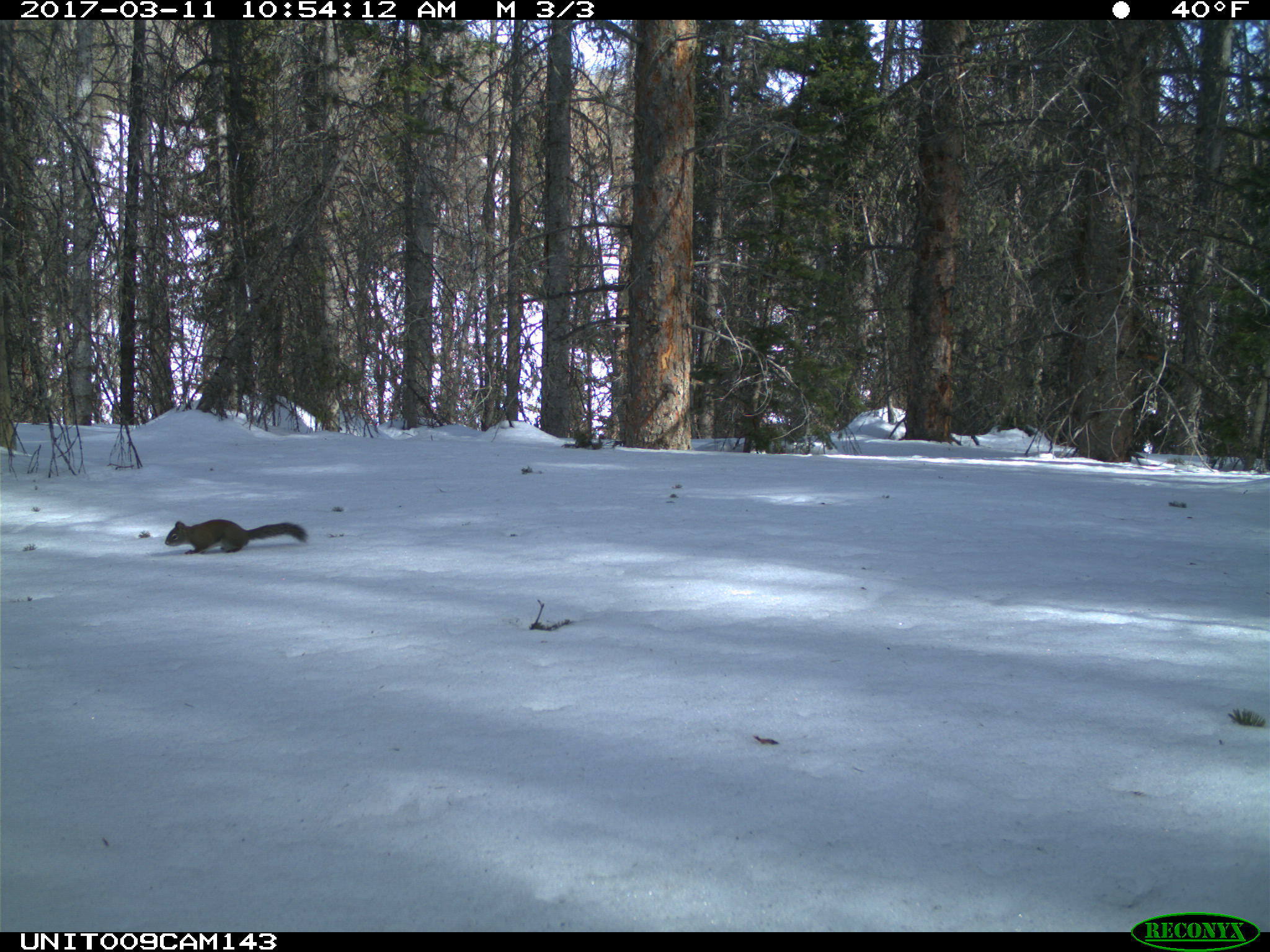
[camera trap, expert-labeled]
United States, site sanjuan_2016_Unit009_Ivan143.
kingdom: Animalia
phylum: Chordata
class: Mammalia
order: Rodentia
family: Sciuridae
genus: Tamiasciurus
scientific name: Tamiasciurus hudsonicus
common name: american red squirrel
Tamiasciurus hudsonicus (american red squirrel).